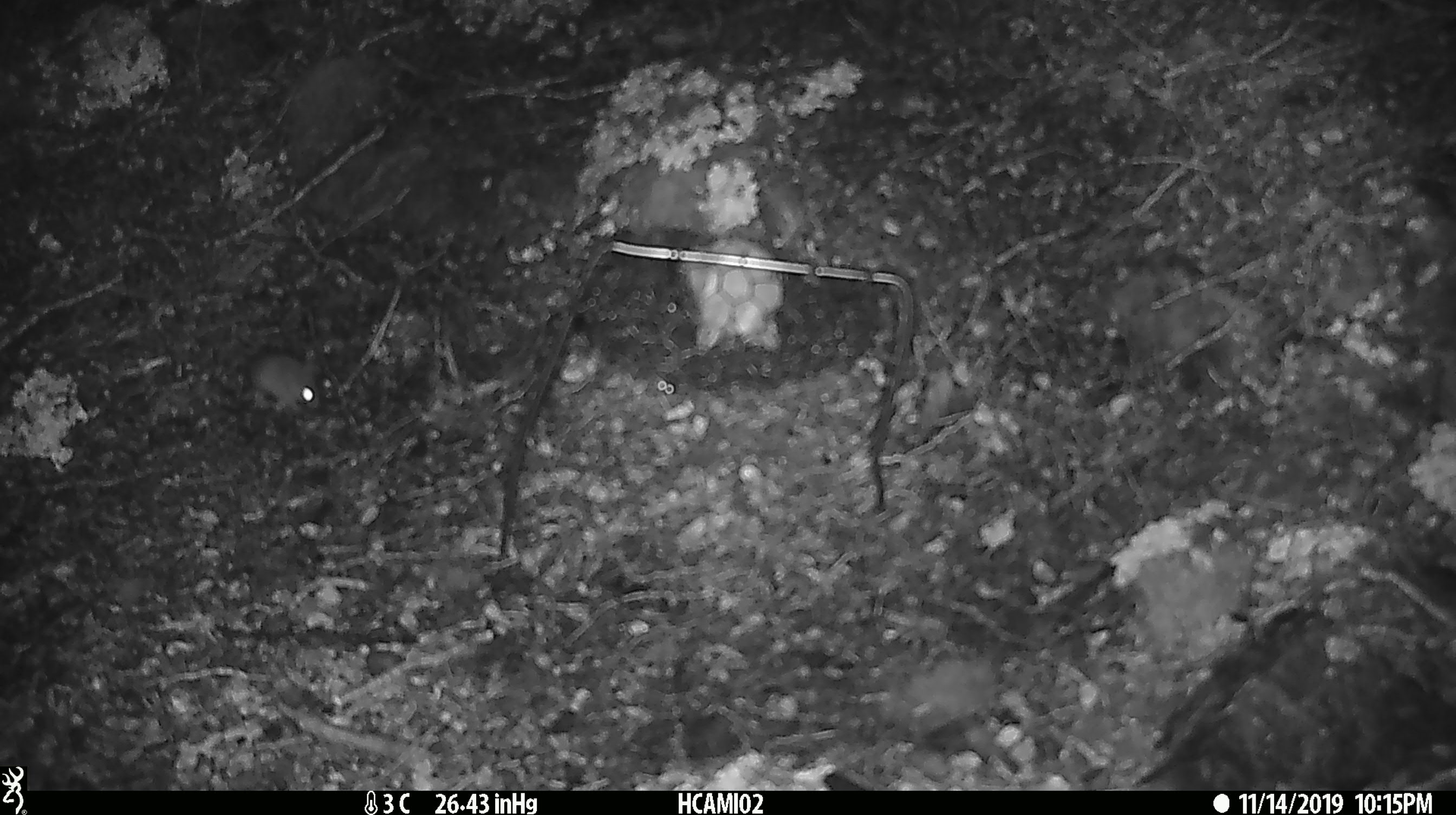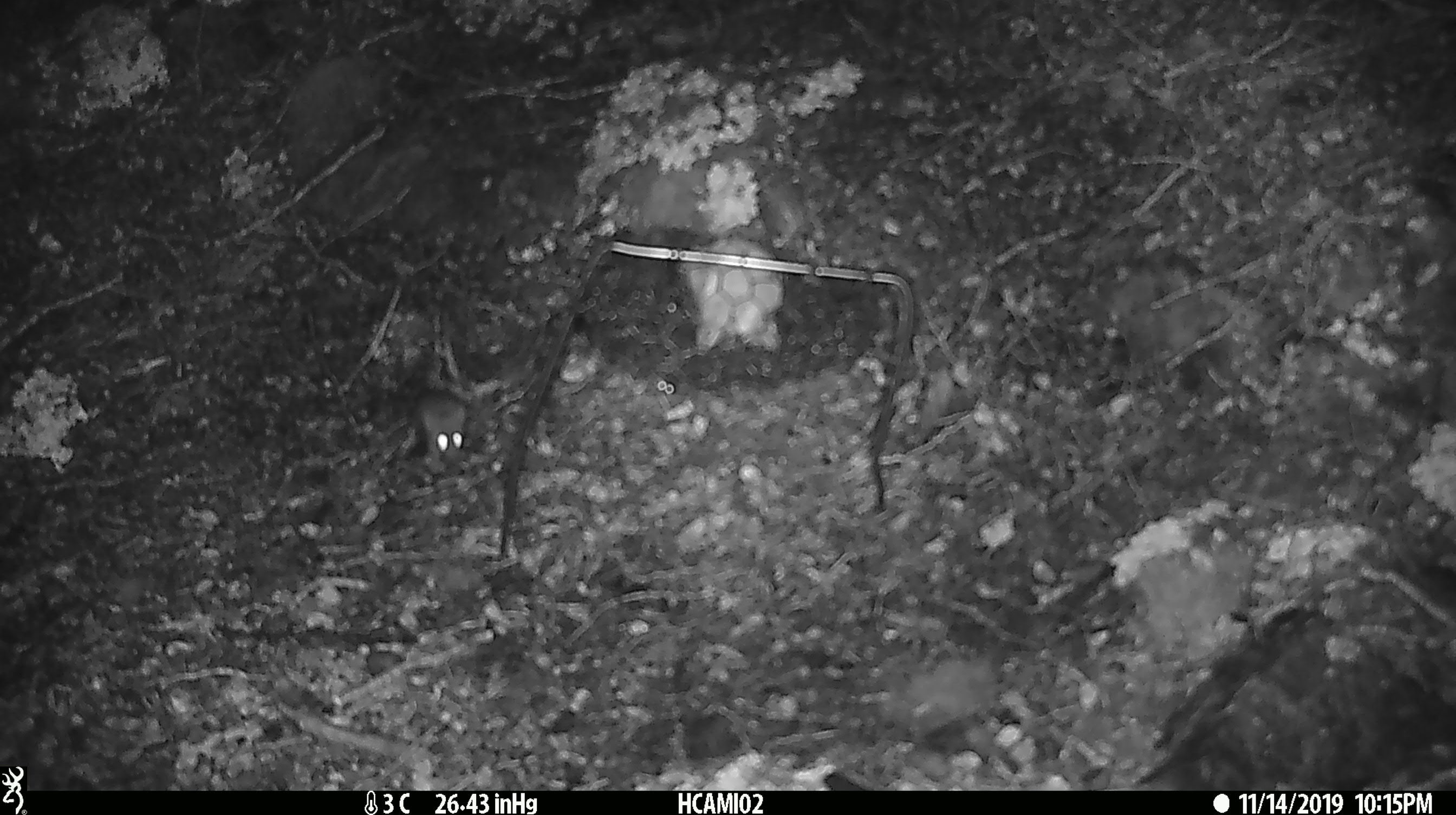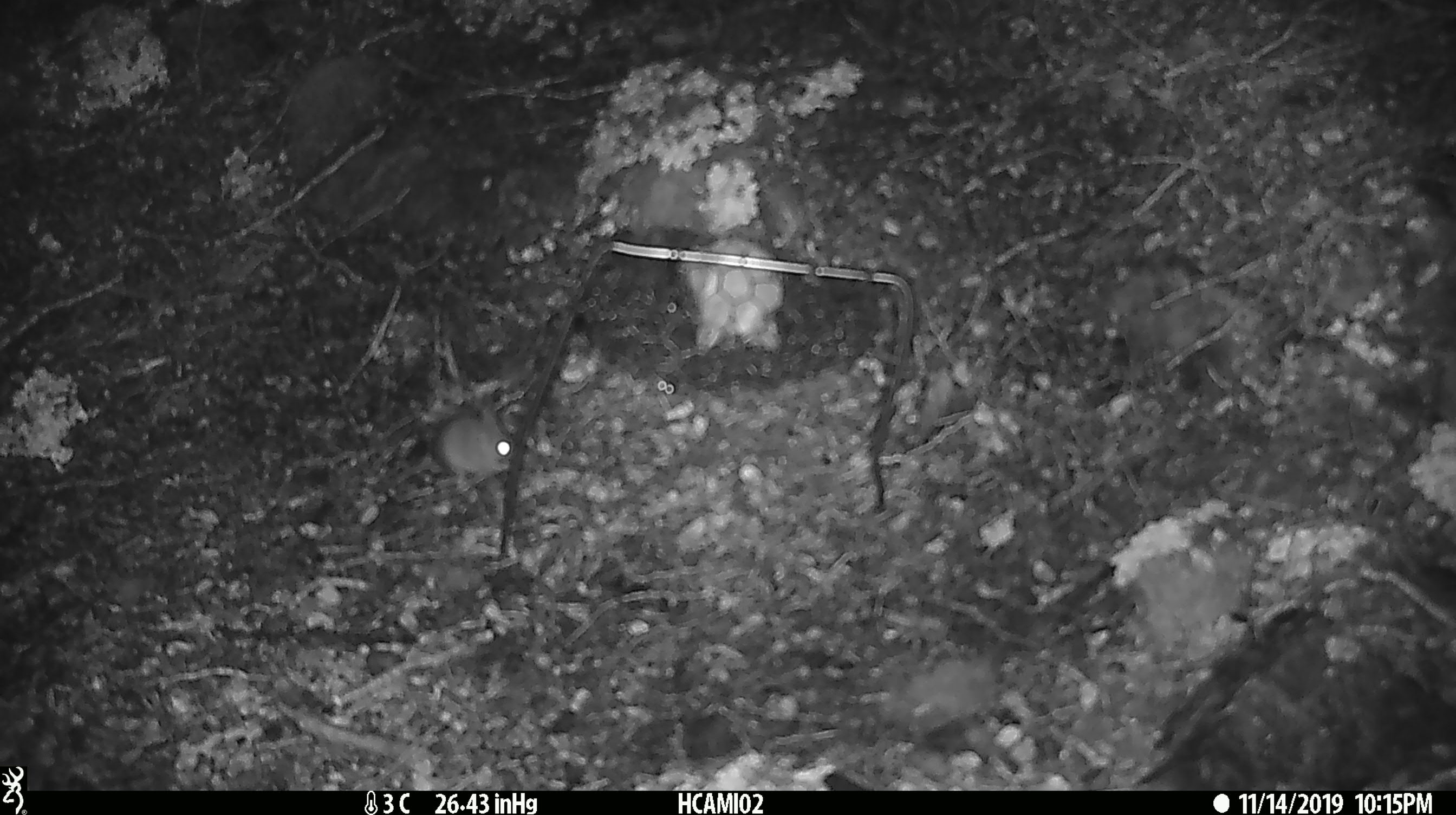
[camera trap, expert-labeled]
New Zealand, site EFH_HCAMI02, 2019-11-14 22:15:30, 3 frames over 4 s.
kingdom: Animalia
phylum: Chordata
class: Mammalia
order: Rodentia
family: Muridae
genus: Mus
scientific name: Mus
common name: mouse